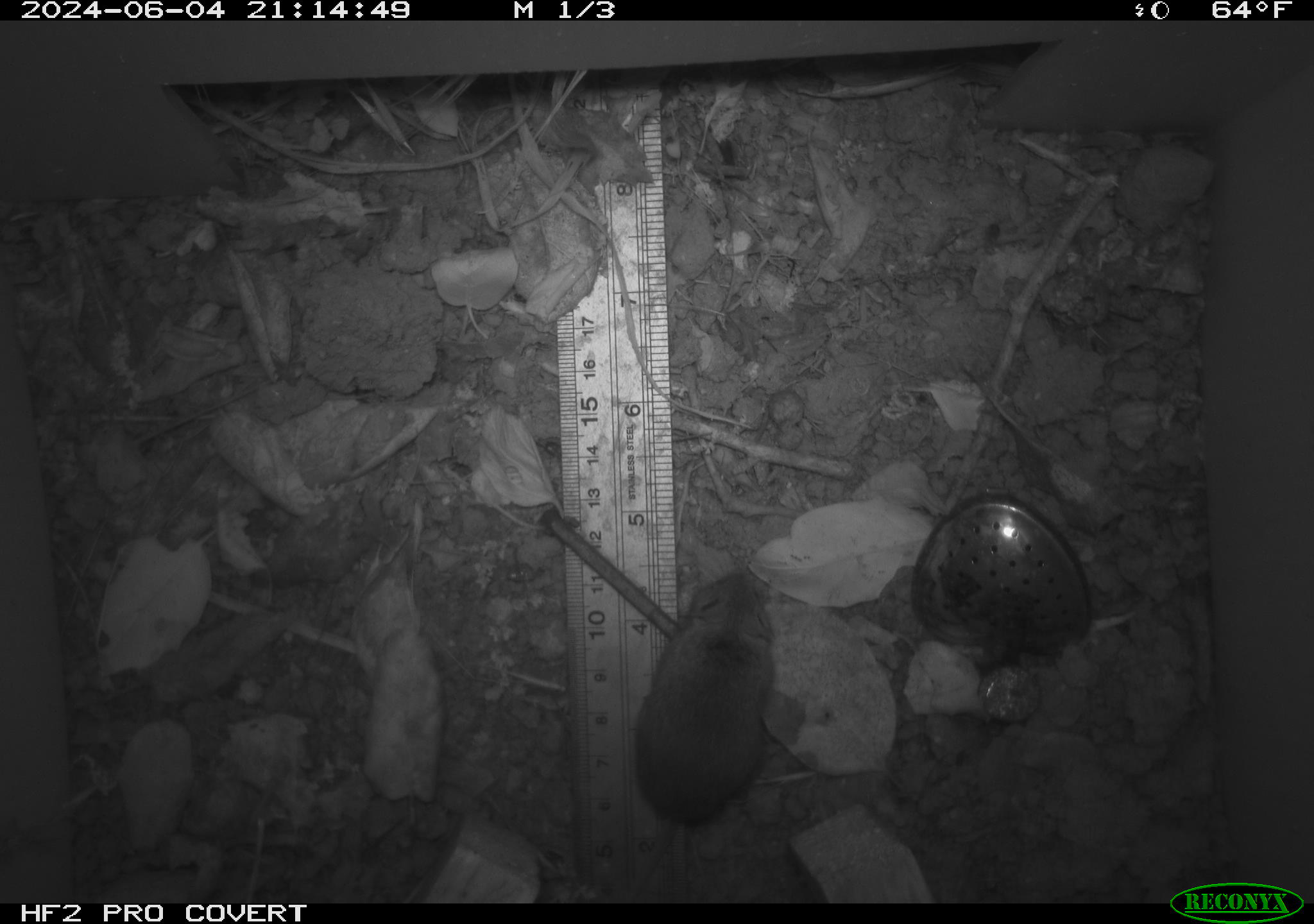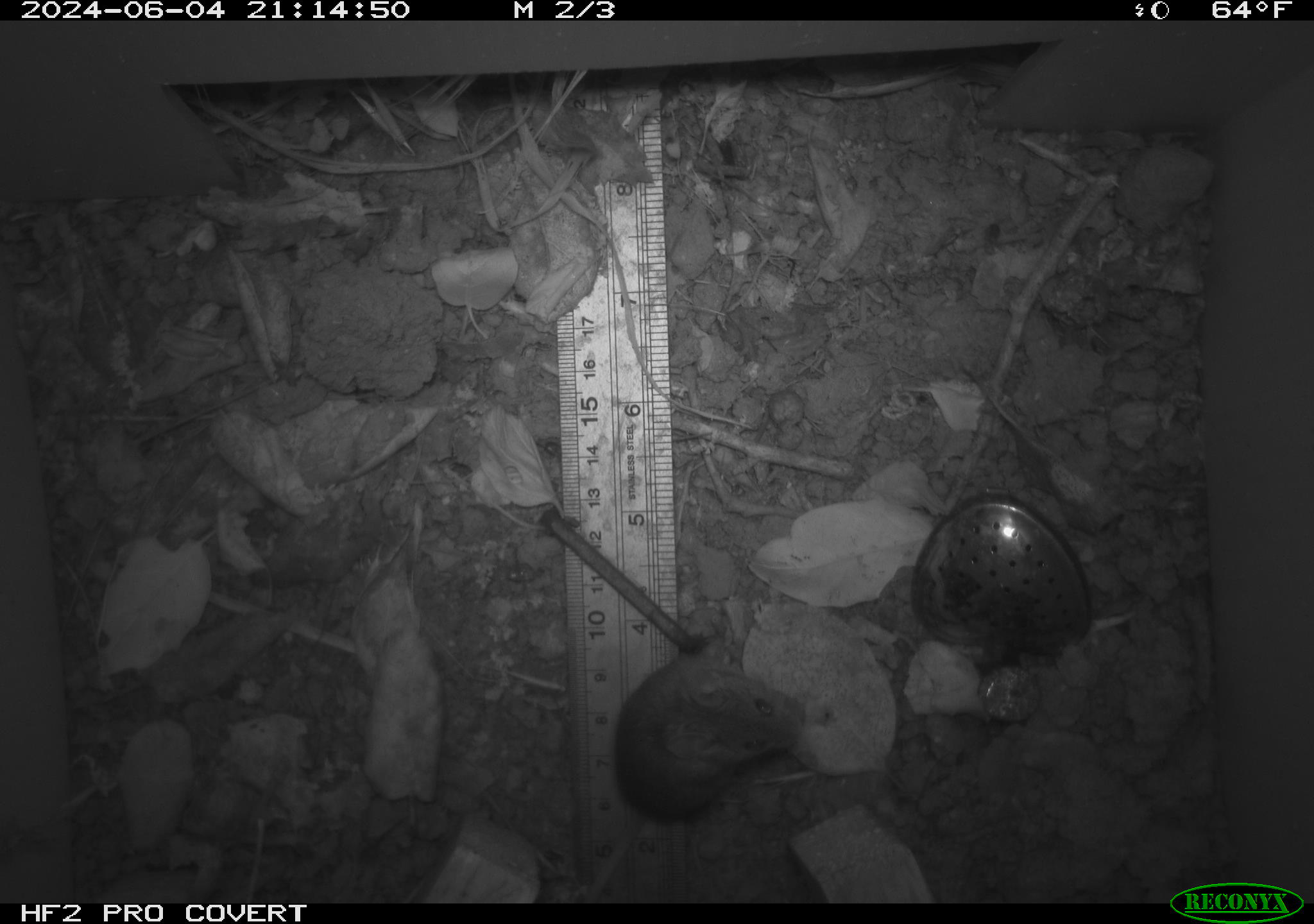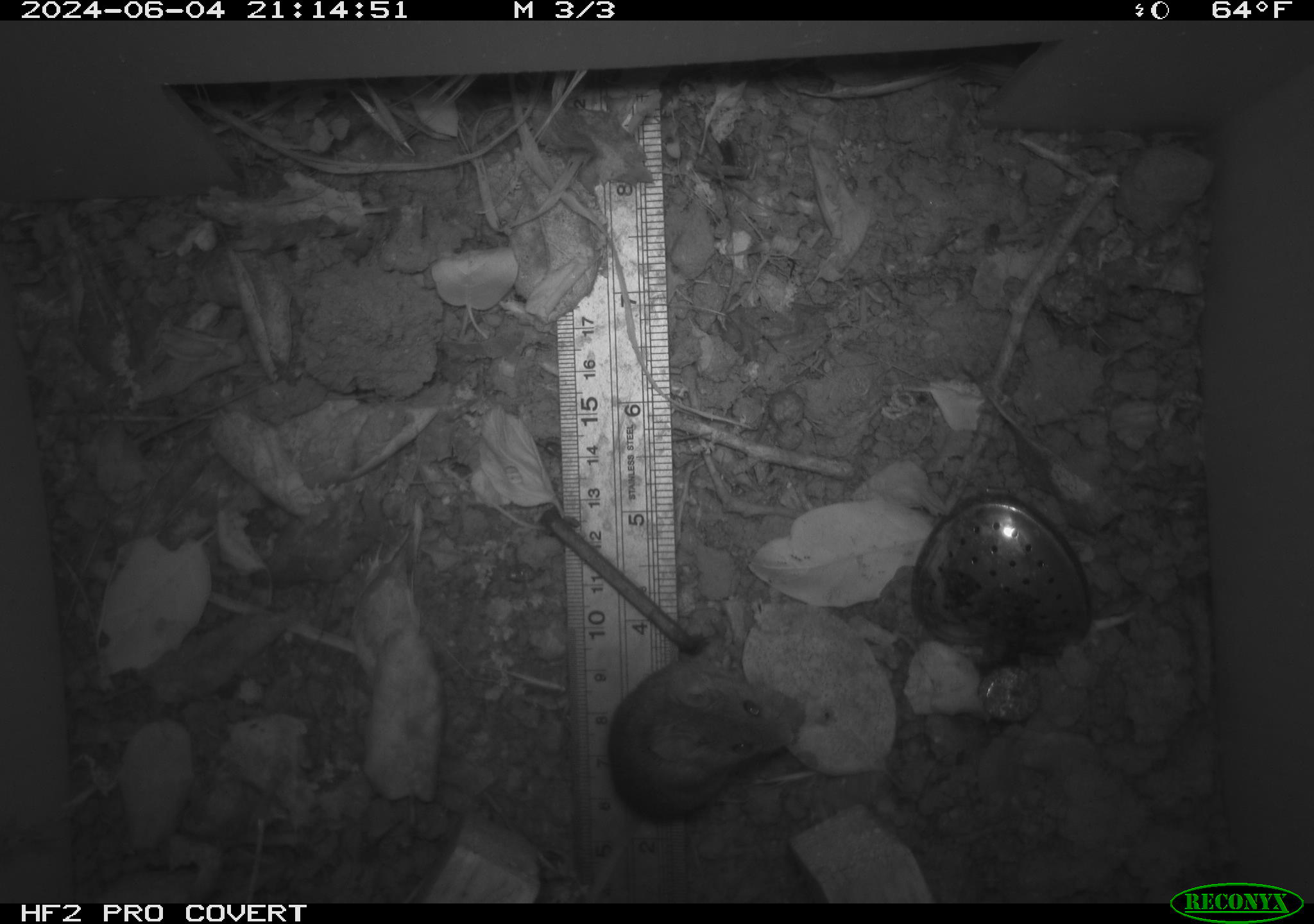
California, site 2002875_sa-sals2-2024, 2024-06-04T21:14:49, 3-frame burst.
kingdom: Animalia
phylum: Chordata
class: Mammalia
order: Rodentia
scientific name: Rodentia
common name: mouse species